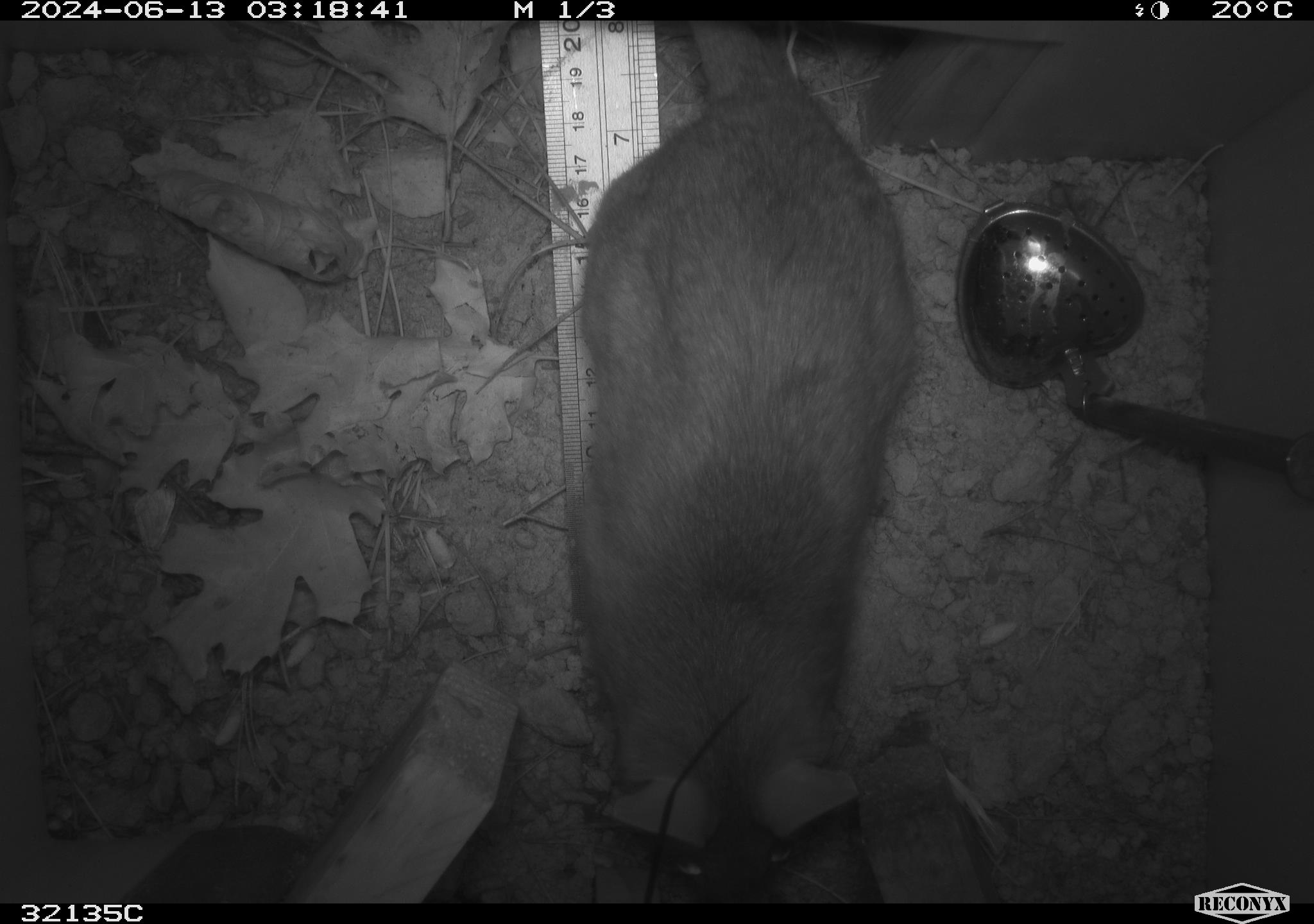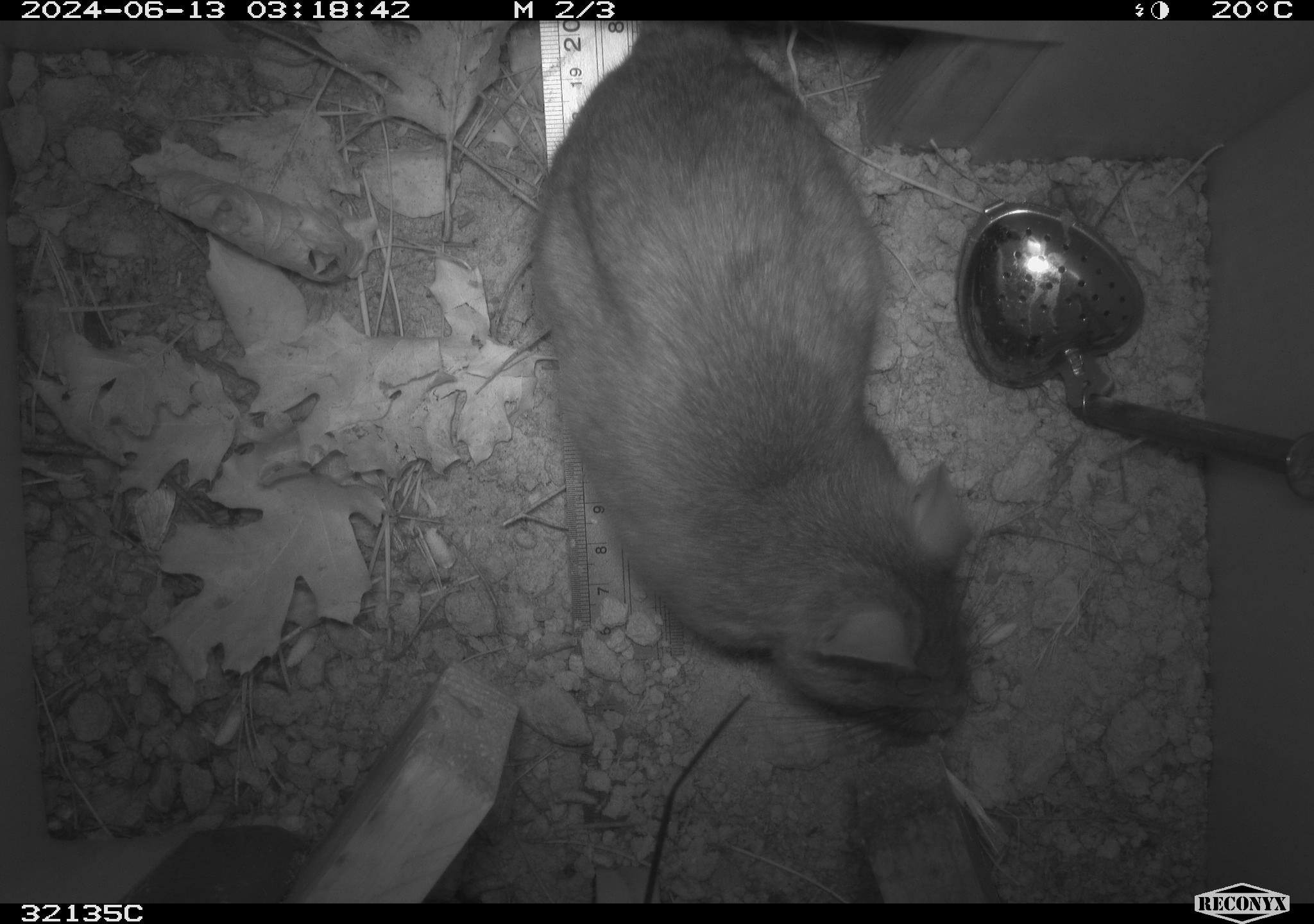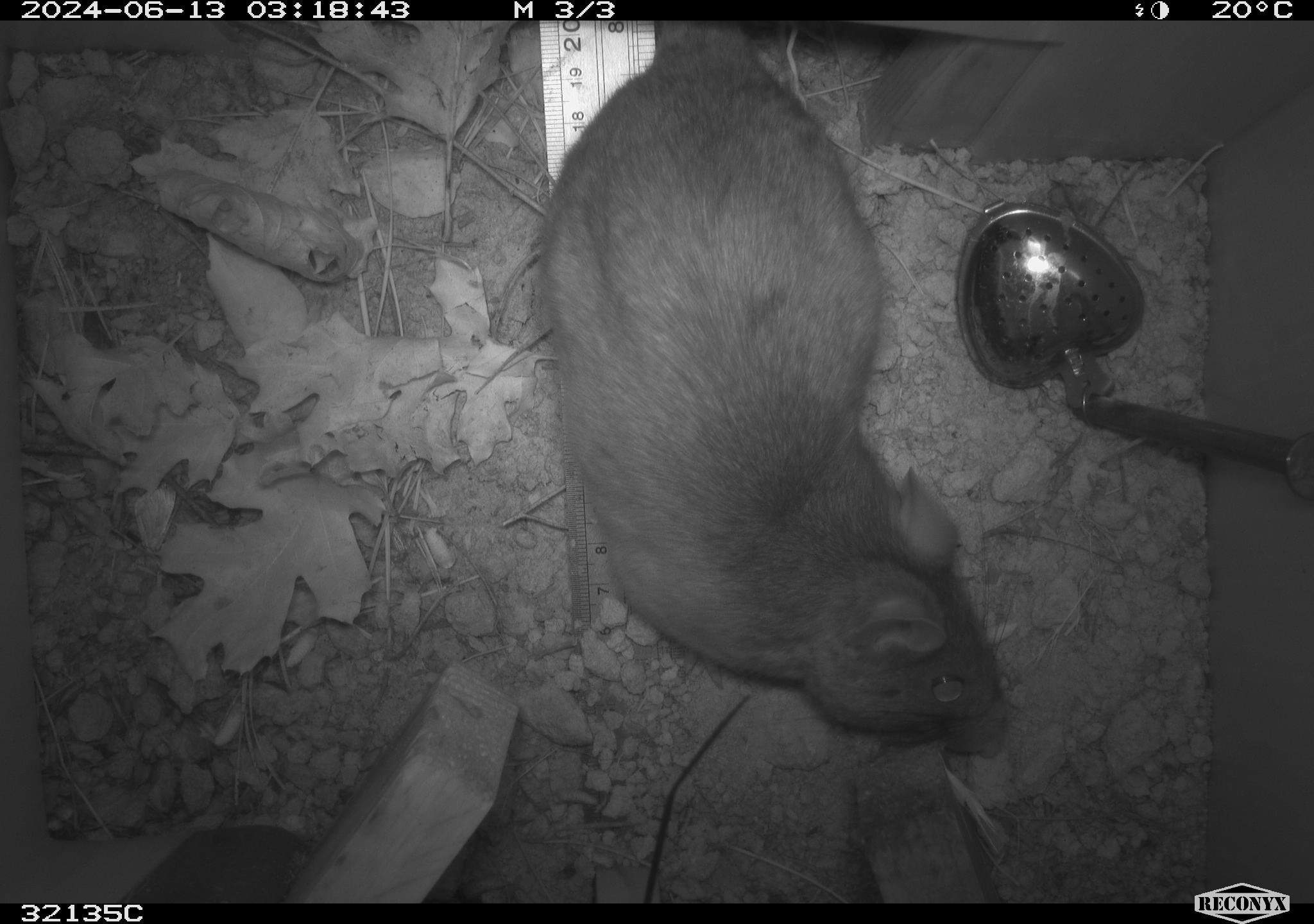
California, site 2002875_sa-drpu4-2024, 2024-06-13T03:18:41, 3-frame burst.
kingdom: Animalia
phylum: Chordata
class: Mammalia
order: Rodentia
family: Cricetidae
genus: Neotoma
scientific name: Neotoma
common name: pack rat or woodrat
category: neotoma species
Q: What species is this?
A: Neotoma species (pack rat or woodrat) (Neotoma).